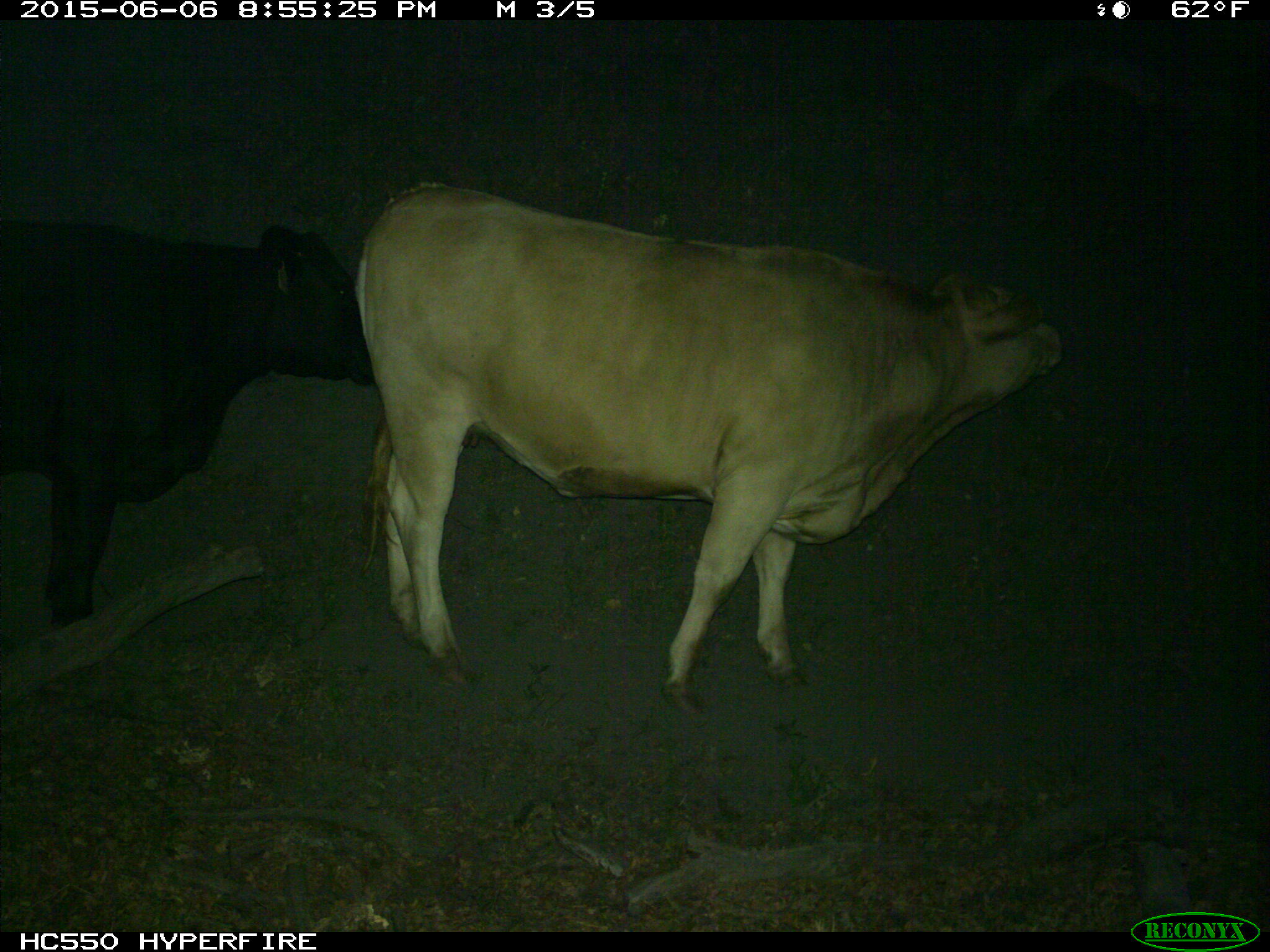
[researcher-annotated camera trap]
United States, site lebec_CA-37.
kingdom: Animalia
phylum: Chordata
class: Mammalia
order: Artiodactyla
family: Bovidae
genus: Bos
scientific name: Bos taurus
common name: domestic cow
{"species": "Bos taurus (domestic cow)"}